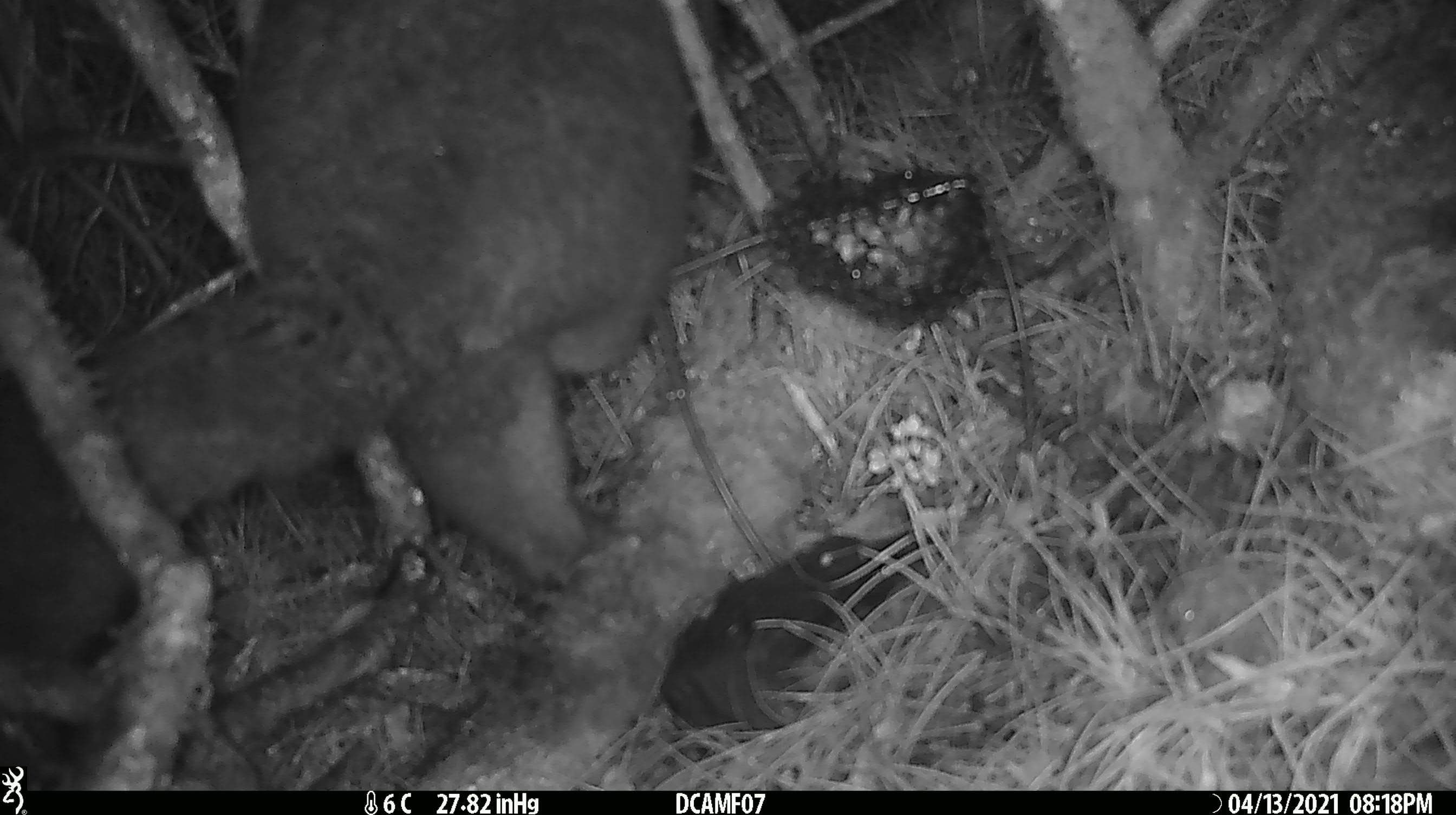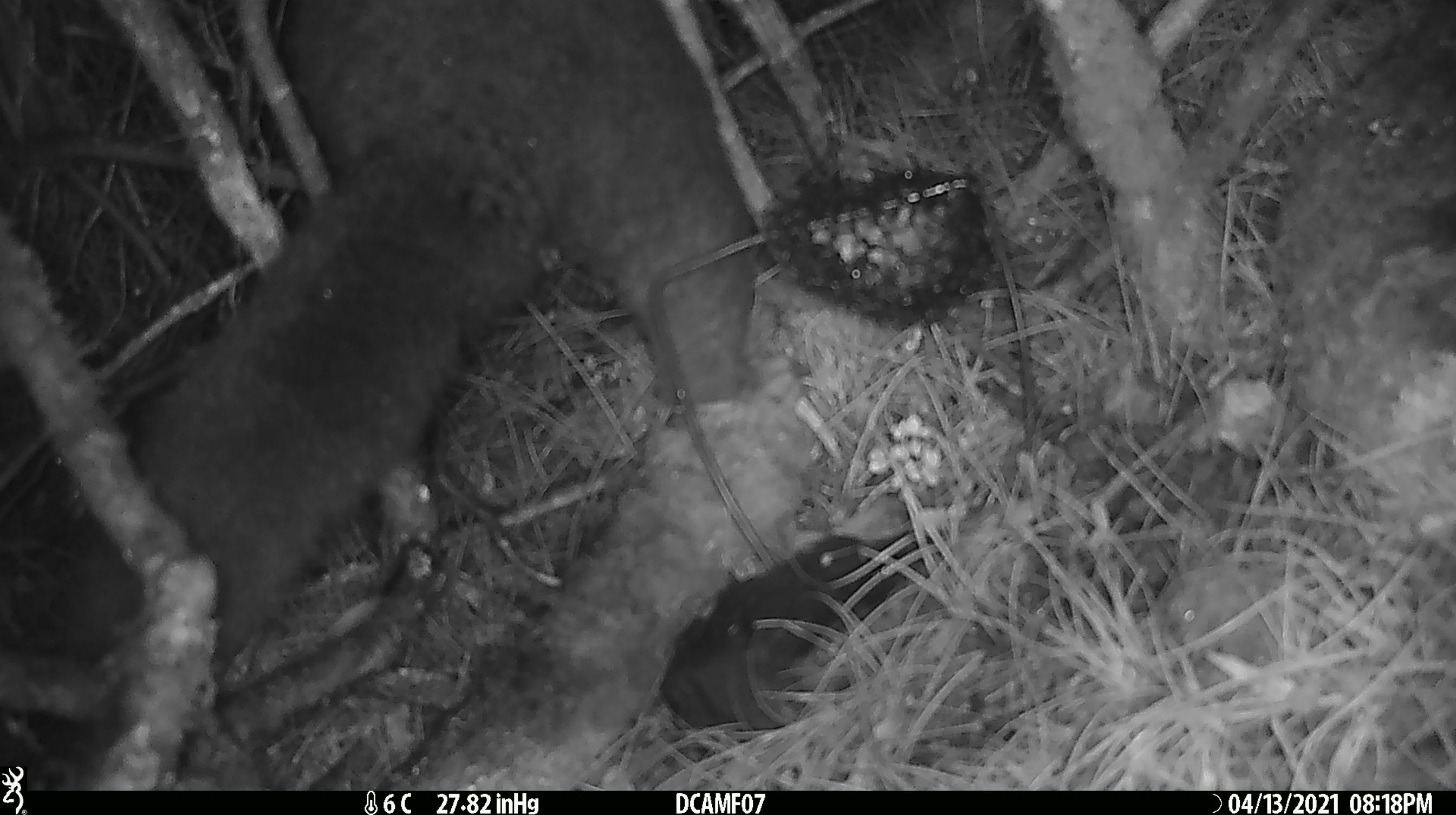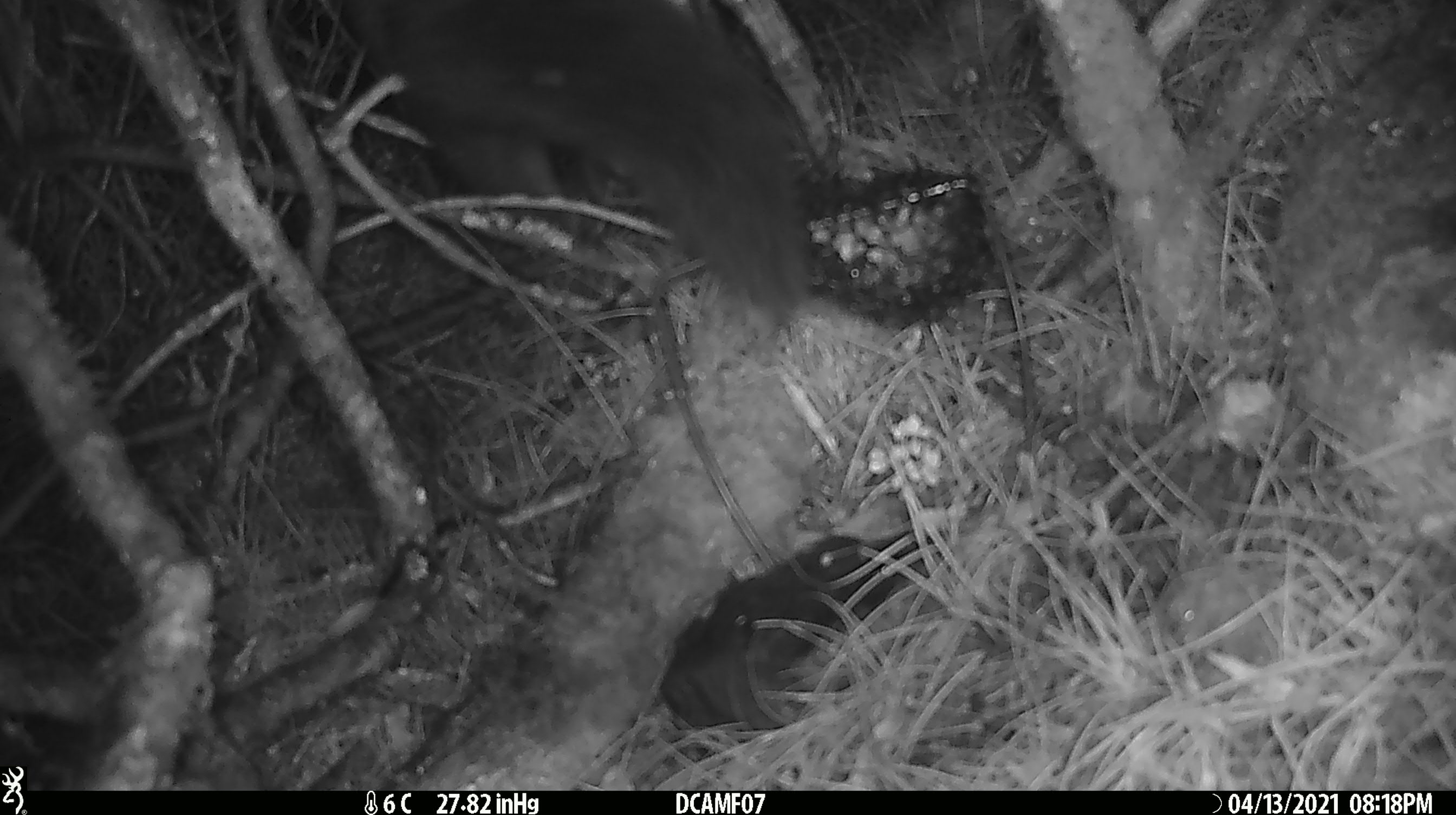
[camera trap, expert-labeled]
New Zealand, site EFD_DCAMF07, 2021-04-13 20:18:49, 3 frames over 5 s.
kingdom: Animalia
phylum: Chordata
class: Mammalia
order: Diprotodontia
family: Phalangeridae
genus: Trichosurus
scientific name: Trichosurus vulpecula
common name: common brushtail possum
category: possum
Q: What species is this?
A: Possum (common brushtail possum) (Trichosurus vulpecula).